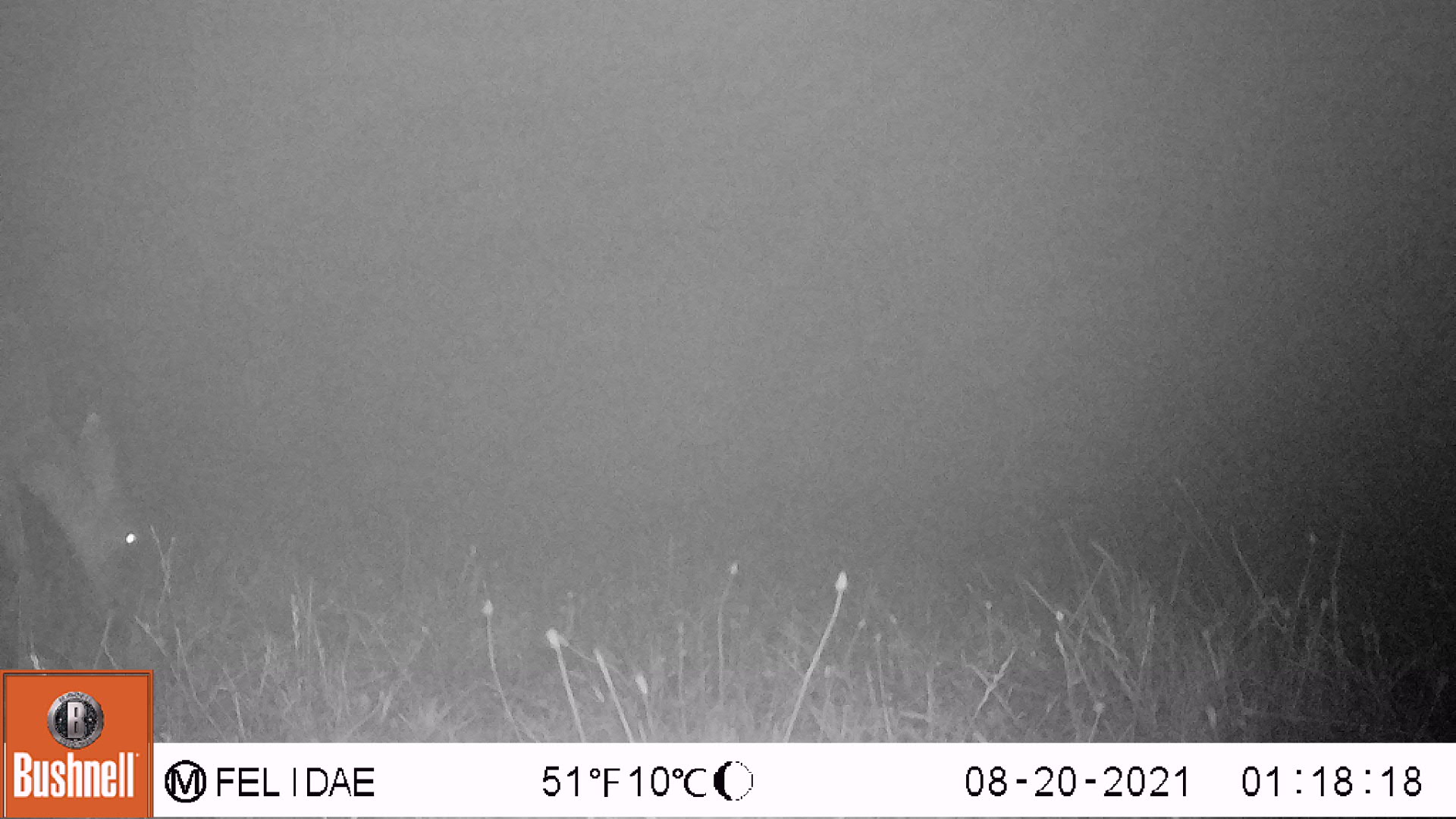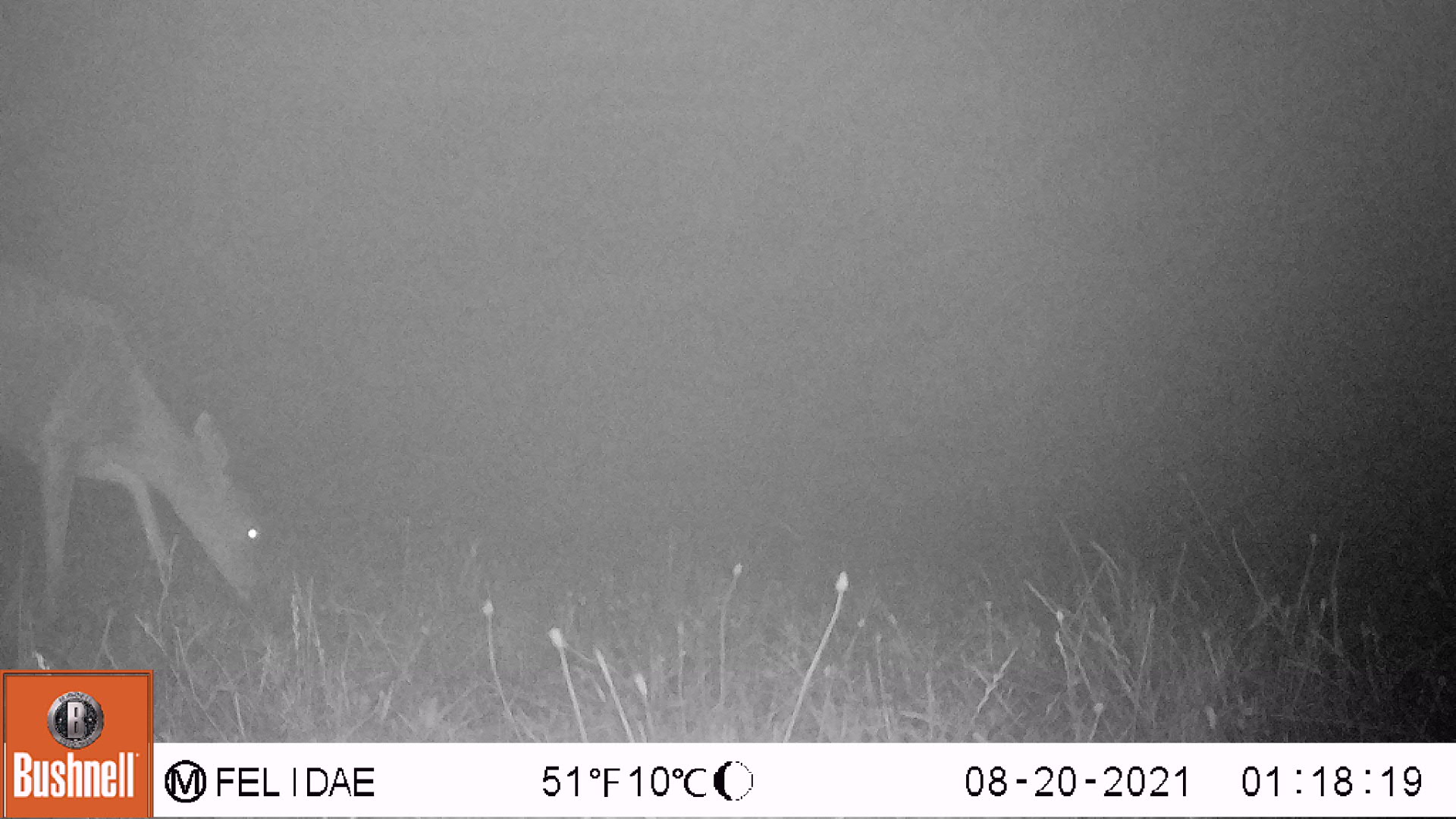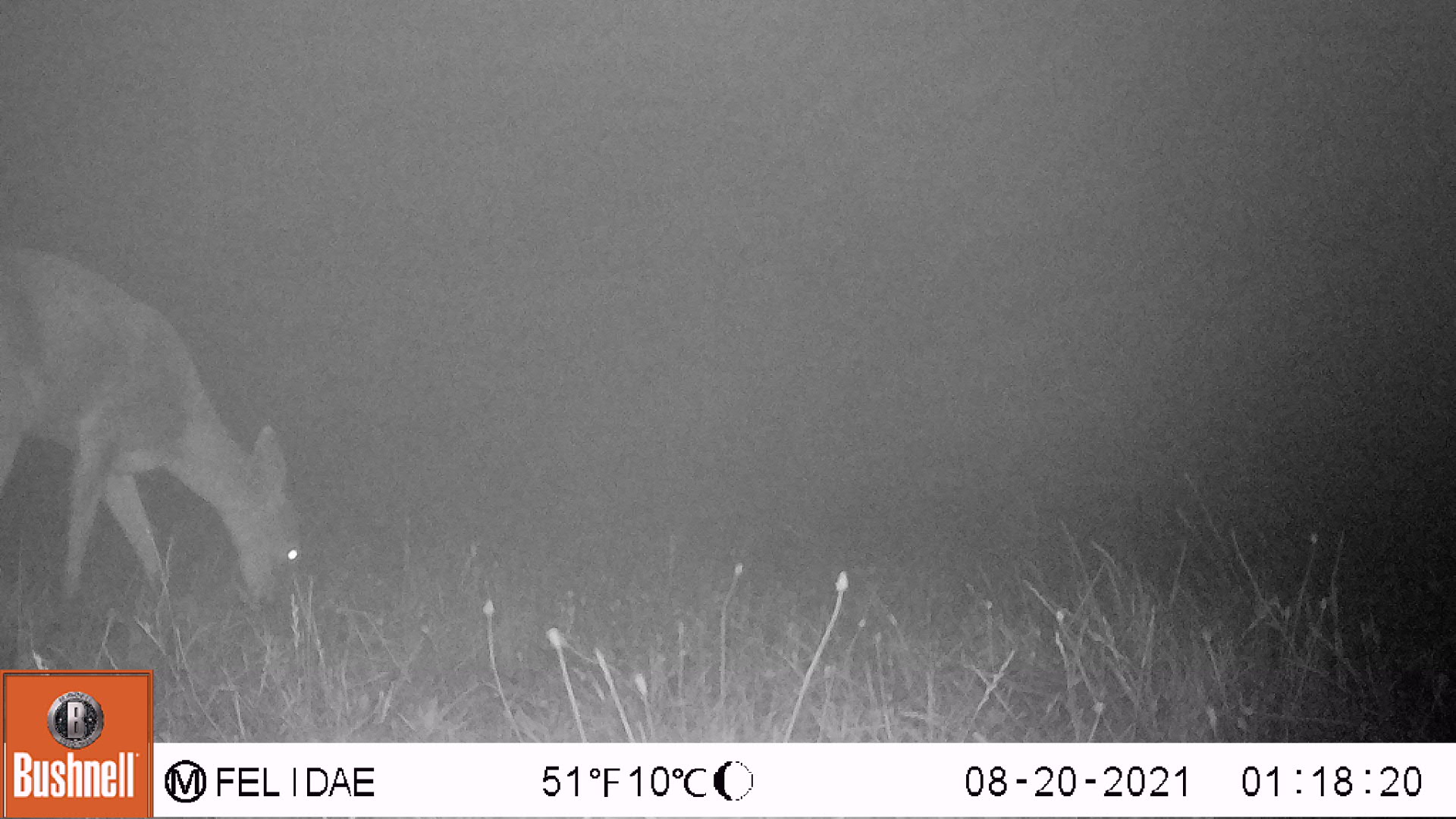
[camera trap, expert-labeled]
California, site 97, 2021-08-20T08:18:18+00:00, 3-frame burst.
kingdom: Animalia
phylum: Chordata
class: Mammalia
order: Artiodactyla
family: Cervidae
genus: Odocoileus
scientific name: Odocoileus hemionus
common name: mule deer